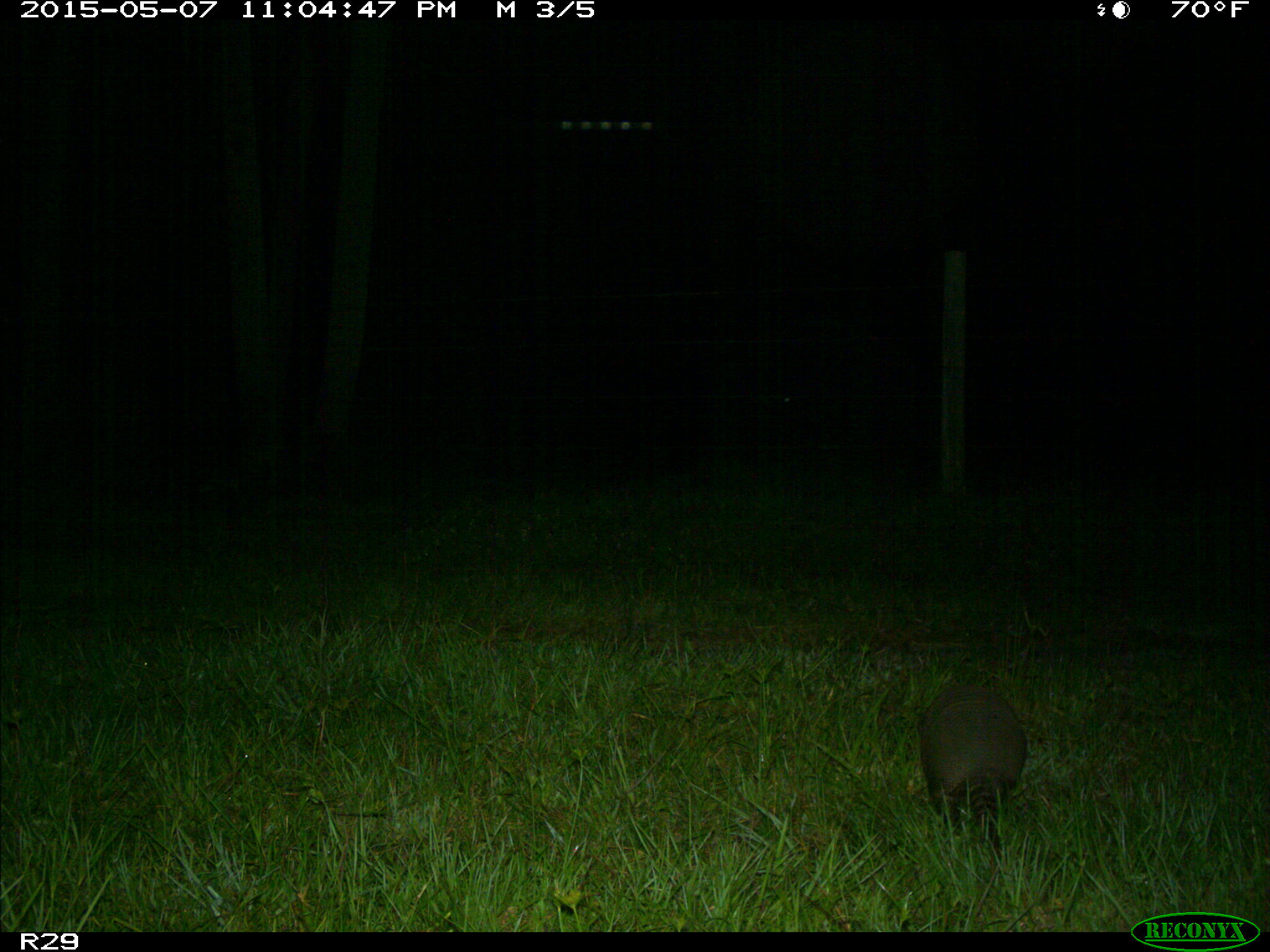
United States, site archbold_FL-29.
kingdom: Animalia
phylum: Chordata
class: Mammalia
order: Cingulata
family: Dasypodidae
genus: Dasypus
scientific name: Dasypus novemcinctus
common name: nine-banded armadillo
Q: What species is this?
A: Dasypus novemcinctus (nine-banded armadillo).